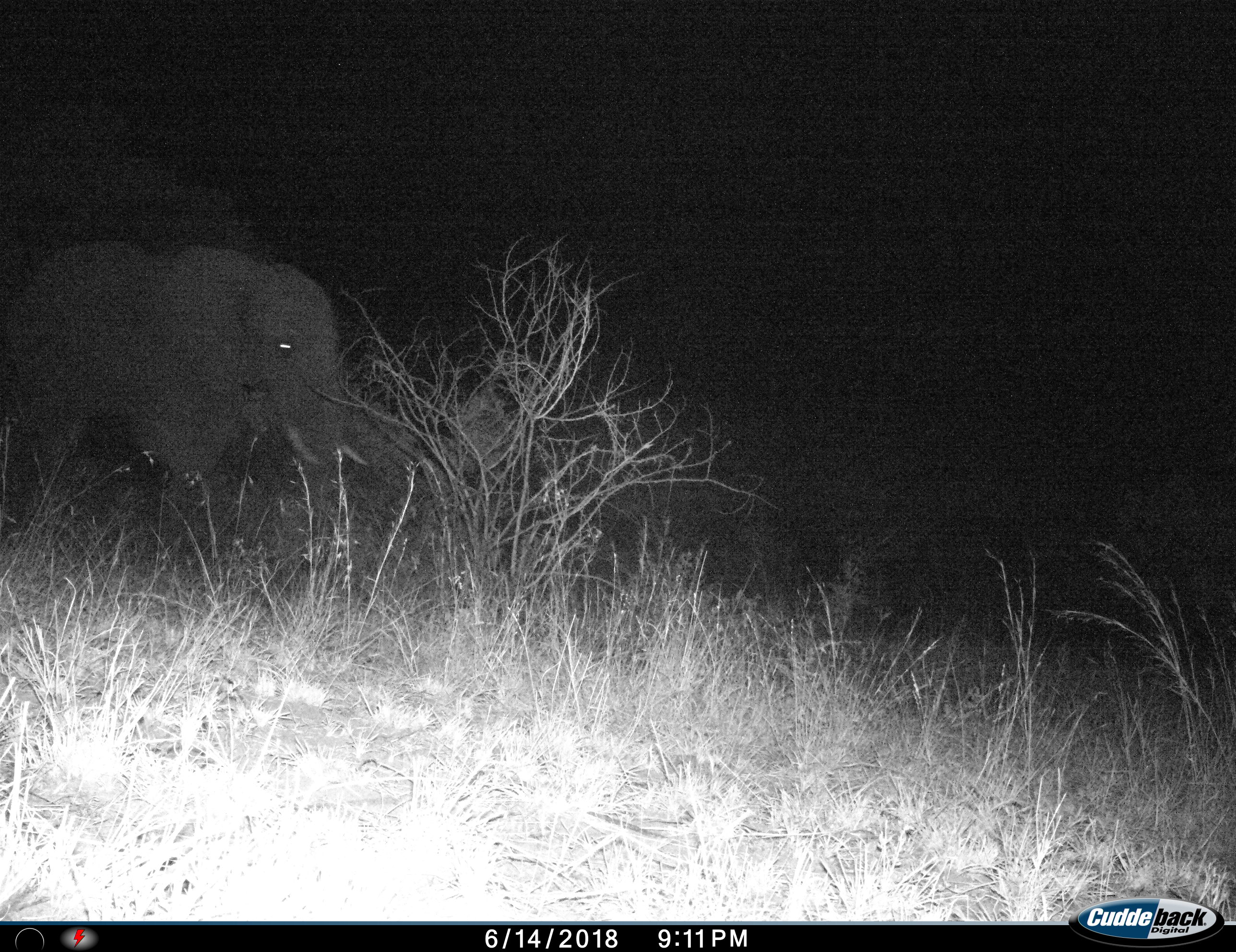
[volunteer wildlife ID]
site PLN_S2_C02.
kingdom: Animalia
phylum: Chordata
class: Mammalia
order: Proboscidea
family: Elephantidae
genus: Loxodonta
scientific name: Loxodonta africana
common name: african bush elephant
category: elephant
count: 1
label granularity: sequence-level